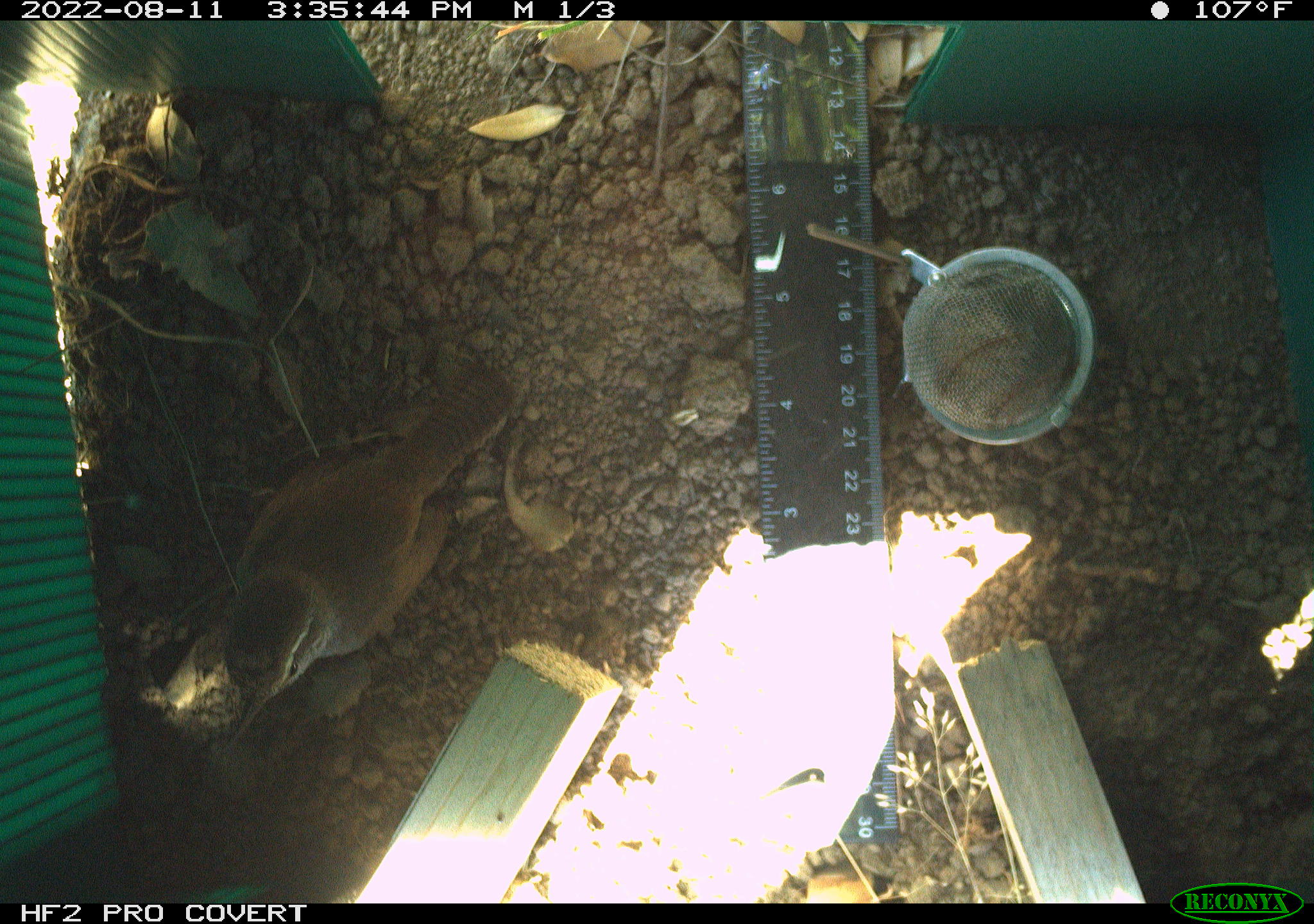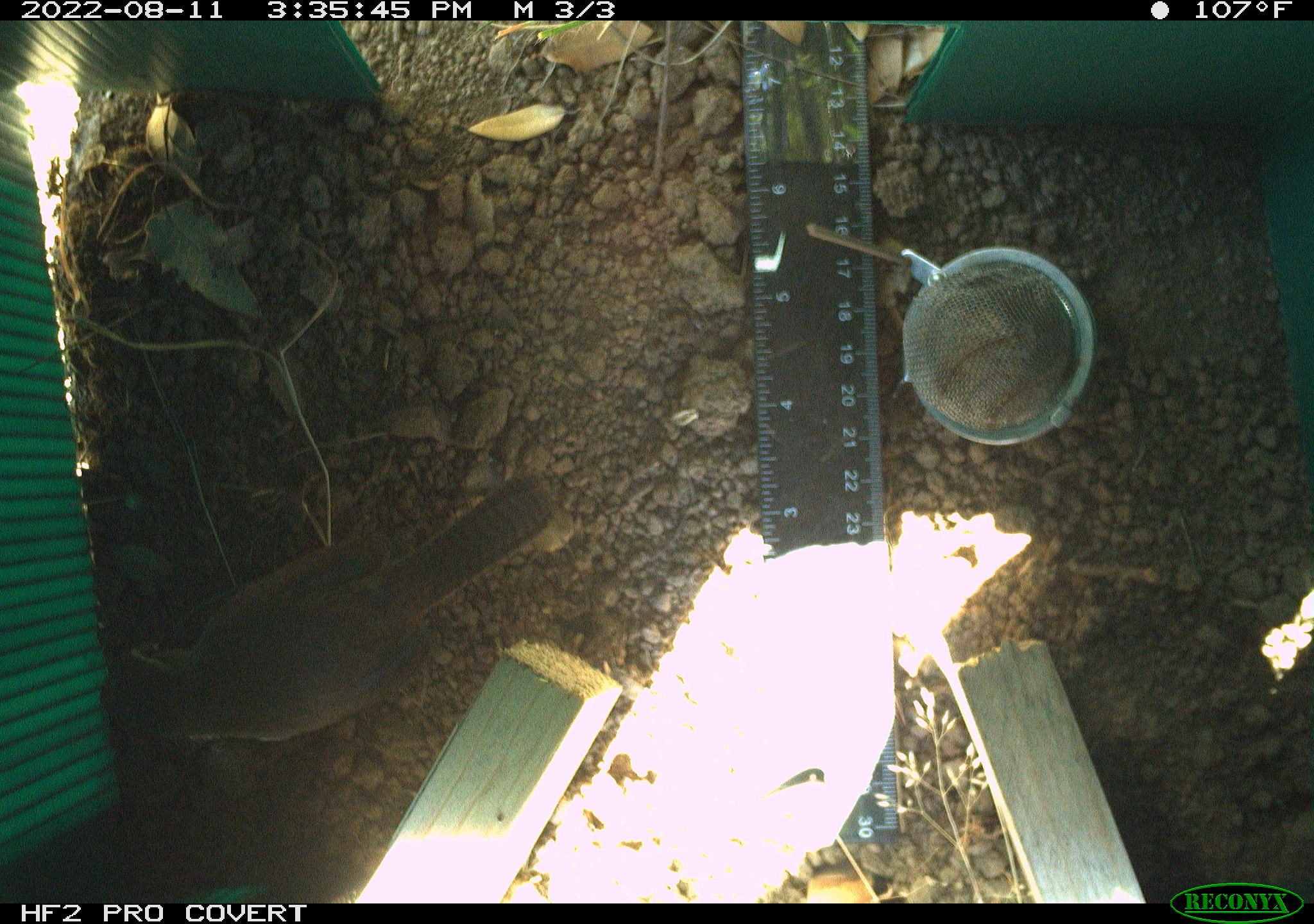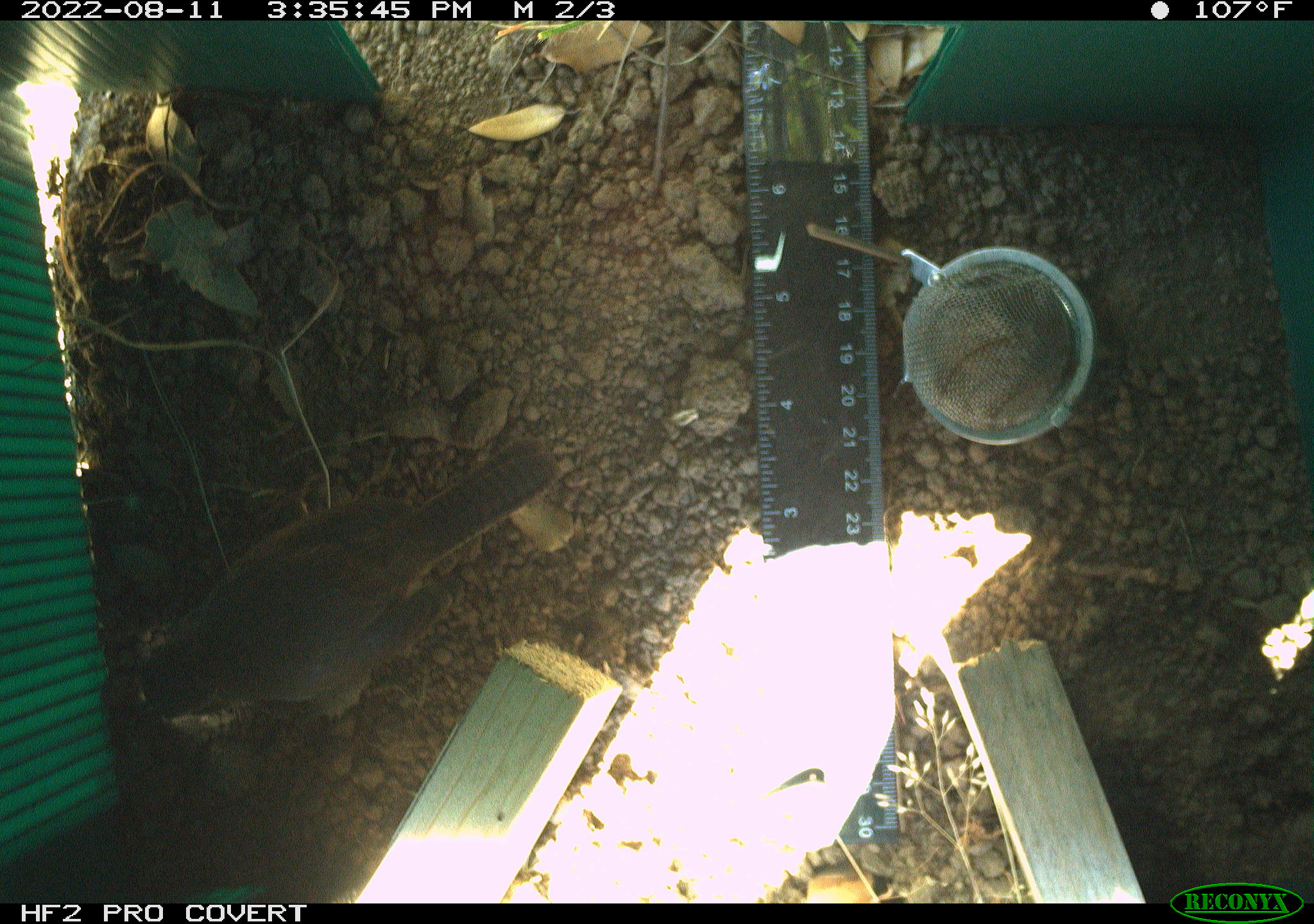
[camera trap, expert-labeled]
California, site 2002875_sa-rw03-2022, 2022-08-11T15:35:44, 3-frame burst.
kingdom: Animalia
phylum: Chordata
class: Aves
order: Passeriformes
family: Troglodytidae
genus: Thryomanes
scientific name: Thryomanes bewickii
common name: bewick's wren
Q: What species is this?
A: Bewick's wren (Thryomanes bewickii).